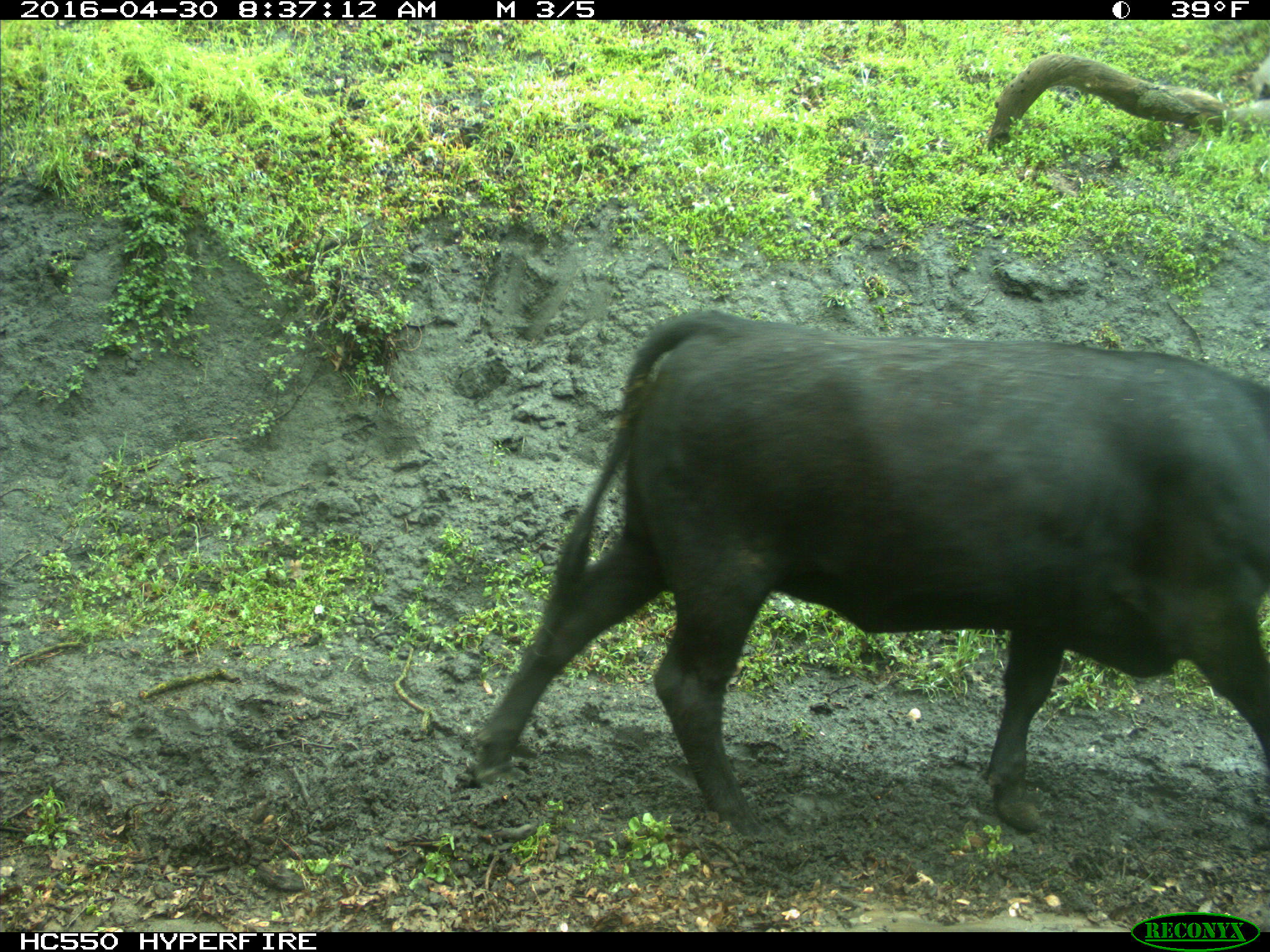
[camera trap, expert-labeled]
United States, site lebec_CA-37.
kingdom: Animalia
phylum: Chordata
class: Mammalia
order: Artiodactyla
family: Bovidae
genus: Bos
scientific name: Bos taurus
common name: domestic cow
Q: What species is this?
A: Bos taurus (domestic cow).